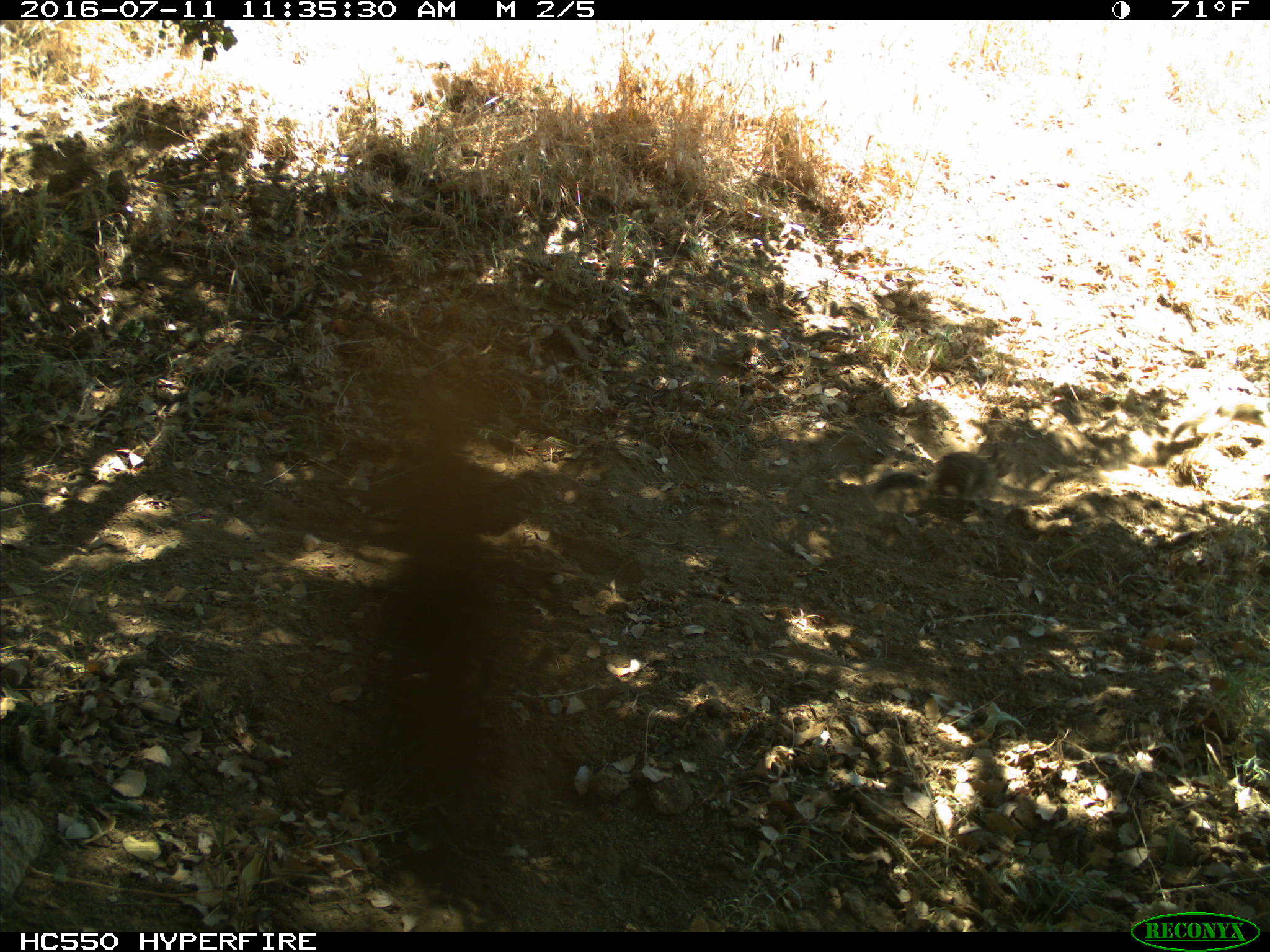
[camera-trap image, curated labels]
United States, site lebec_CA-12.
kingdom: Animalia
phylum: Chordata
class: Mammalia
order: Rodentia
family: Sciuridae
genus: Otospermophilus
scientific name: Otospermophilus beecheyi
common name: california ground squirrel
Otospermophilus beecheyi (california ground squirrel).